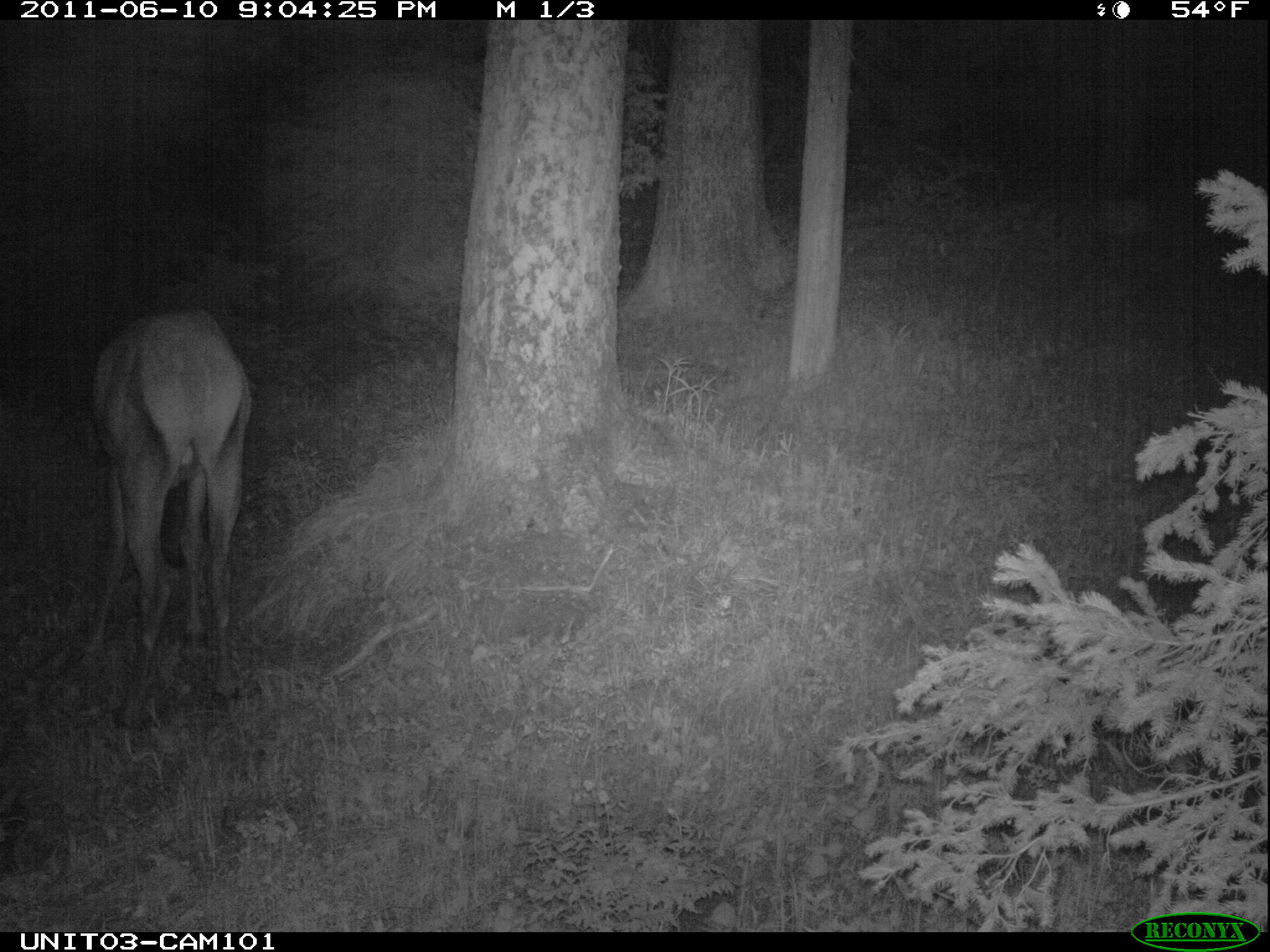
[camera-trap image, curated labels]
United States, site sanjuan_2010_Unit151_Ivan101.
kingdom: Animalia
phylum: Chordata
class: Mammalia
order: Artiodactyla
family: Cervidae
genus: Cervus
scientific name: Cervus elaphus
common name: red deer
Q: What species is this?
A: Cervus elaphus (red deer).